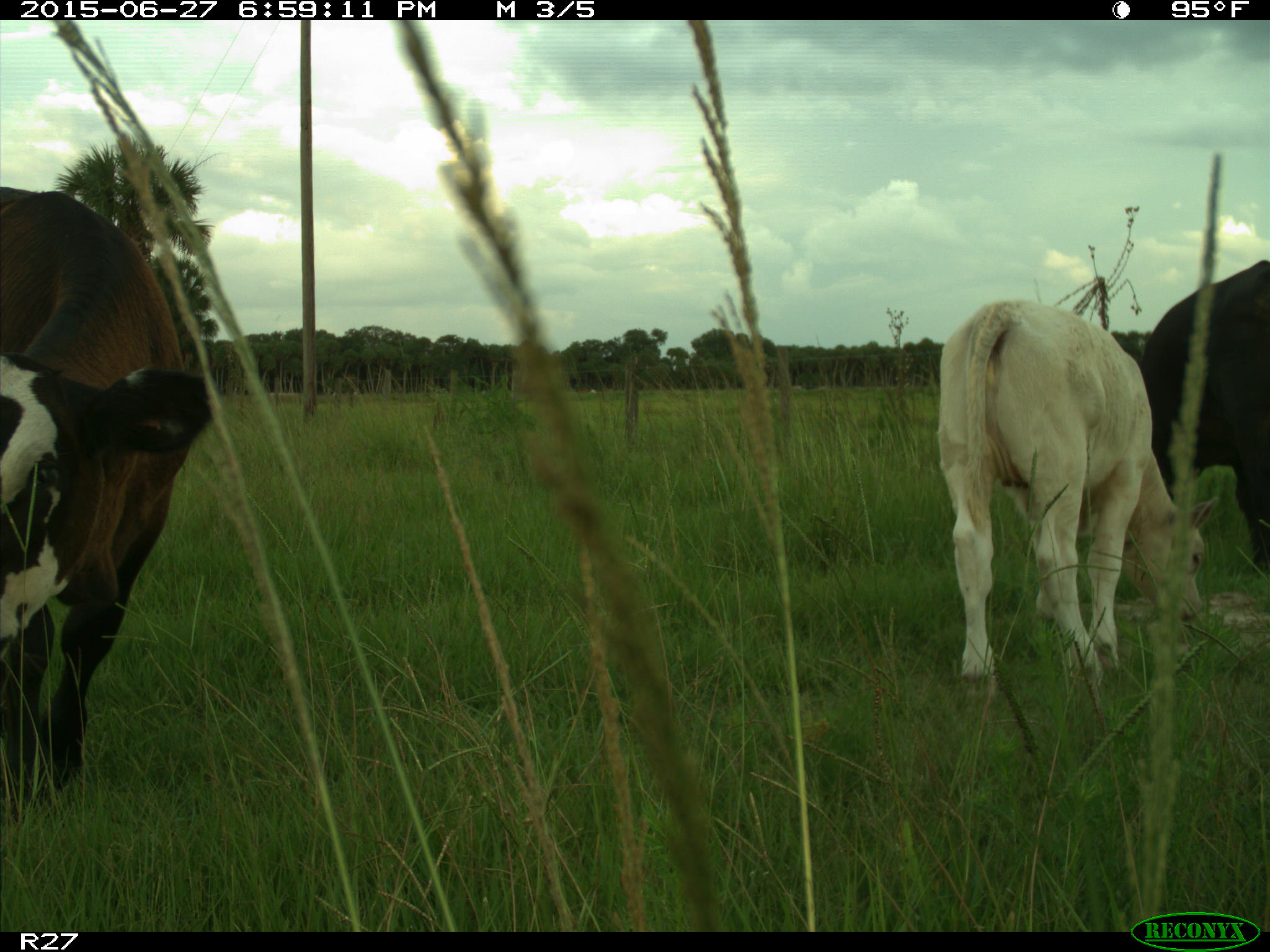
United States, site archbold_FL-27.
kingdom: Animalia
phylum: Chordata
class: Mammalia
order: Artiodactyla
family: Bovidae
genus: Bos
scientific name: Bos taurus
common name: domestic cow